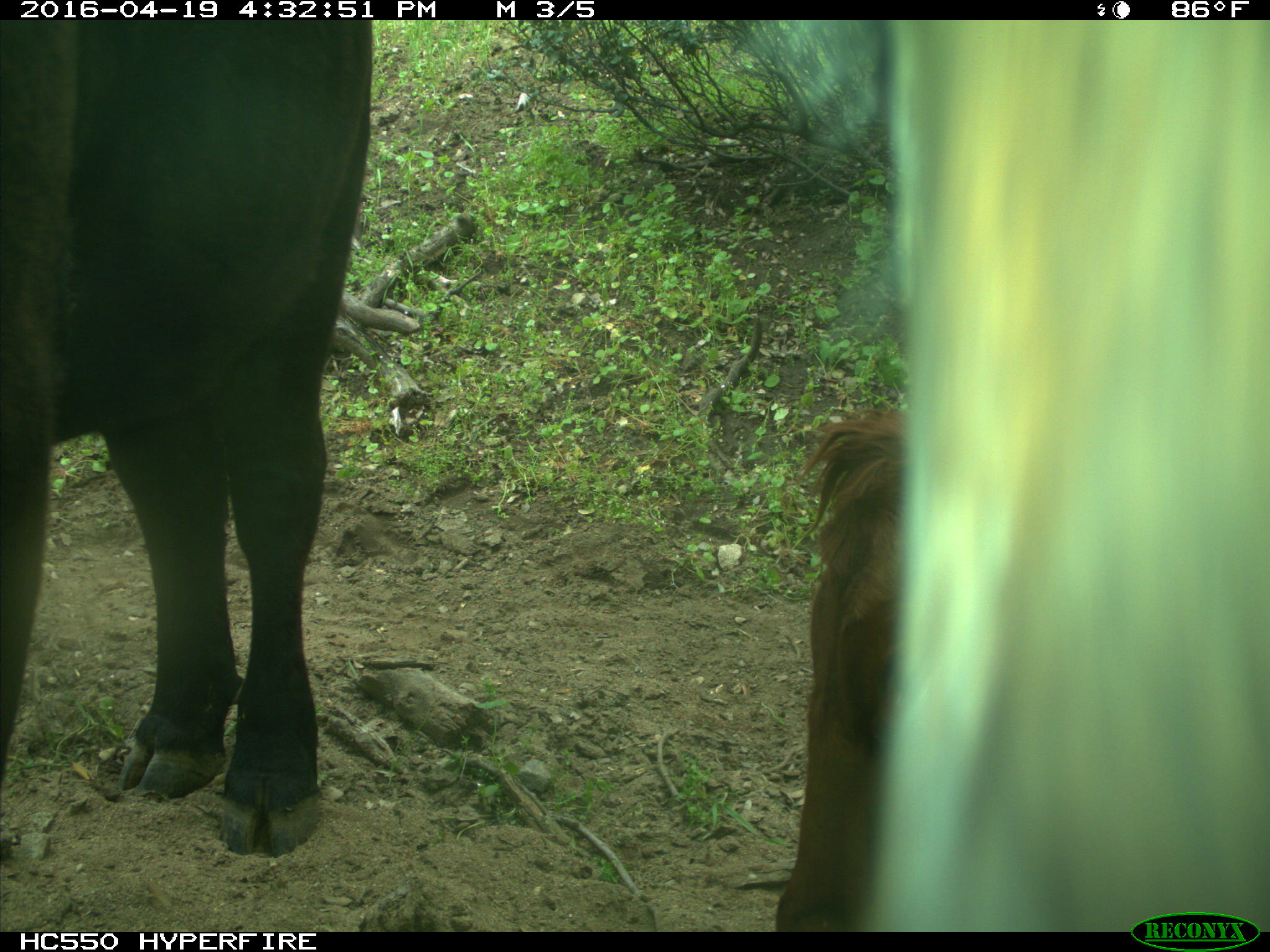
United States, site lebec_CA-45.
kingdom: Animalia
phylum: Chordata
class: Mammalia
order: Artiodactyla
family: Bovidae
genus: Bos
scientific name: Bos taurus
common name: domestic cow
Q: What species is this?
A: Bos taurus (domestic cow).